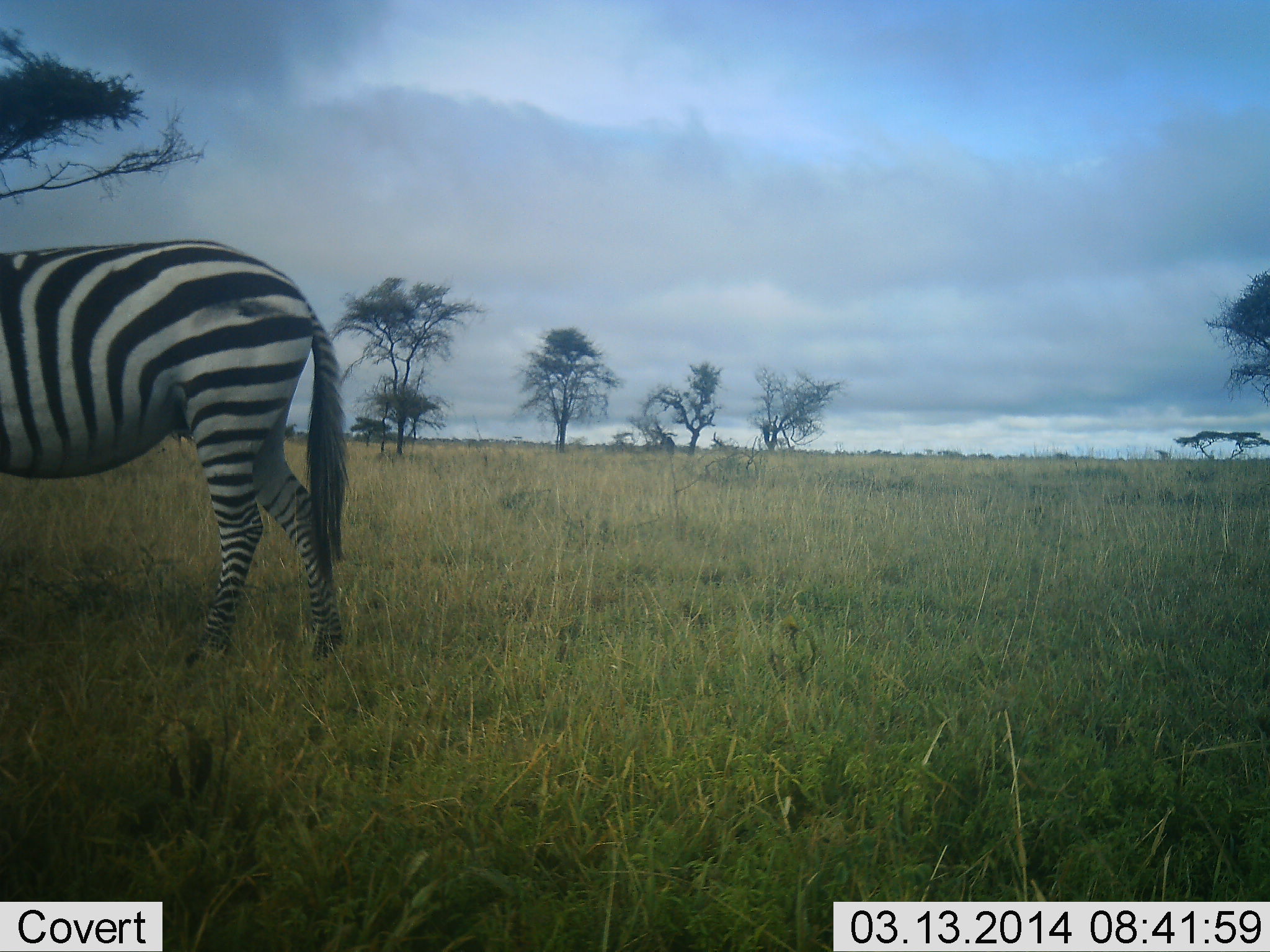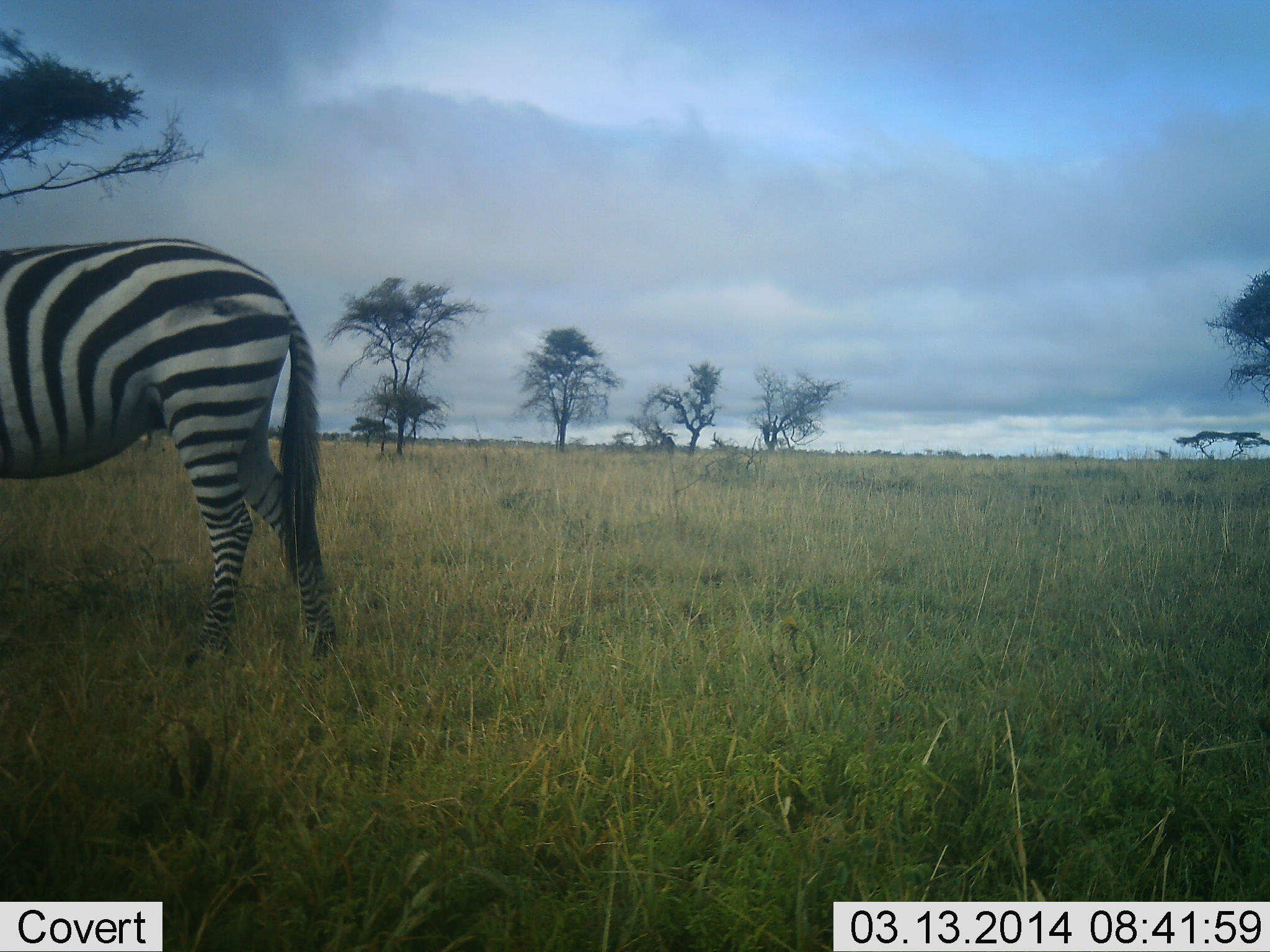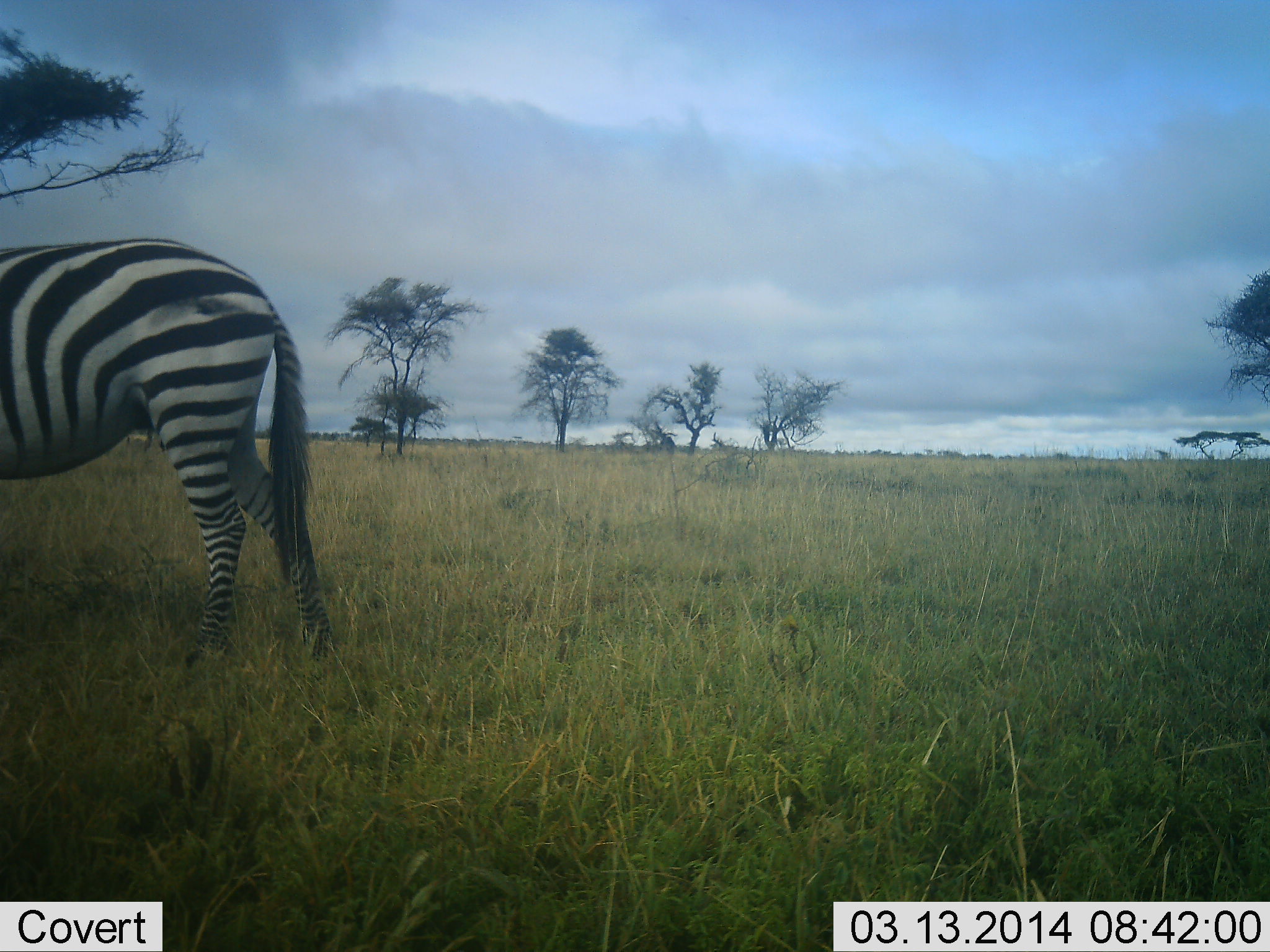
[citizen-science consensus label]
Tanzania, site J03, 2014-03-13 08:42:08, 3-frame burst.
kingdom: Animalia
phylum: Chordata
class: Mammalia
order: Perissodactyla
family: Equidae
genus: Equus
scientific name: Equus quagga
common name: plains zebra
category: zebra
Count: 1.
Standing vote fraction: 60%.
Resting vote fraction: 0%.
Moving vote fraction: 30%.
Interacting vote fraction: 0%.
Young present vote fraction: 0%.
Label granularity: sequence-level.